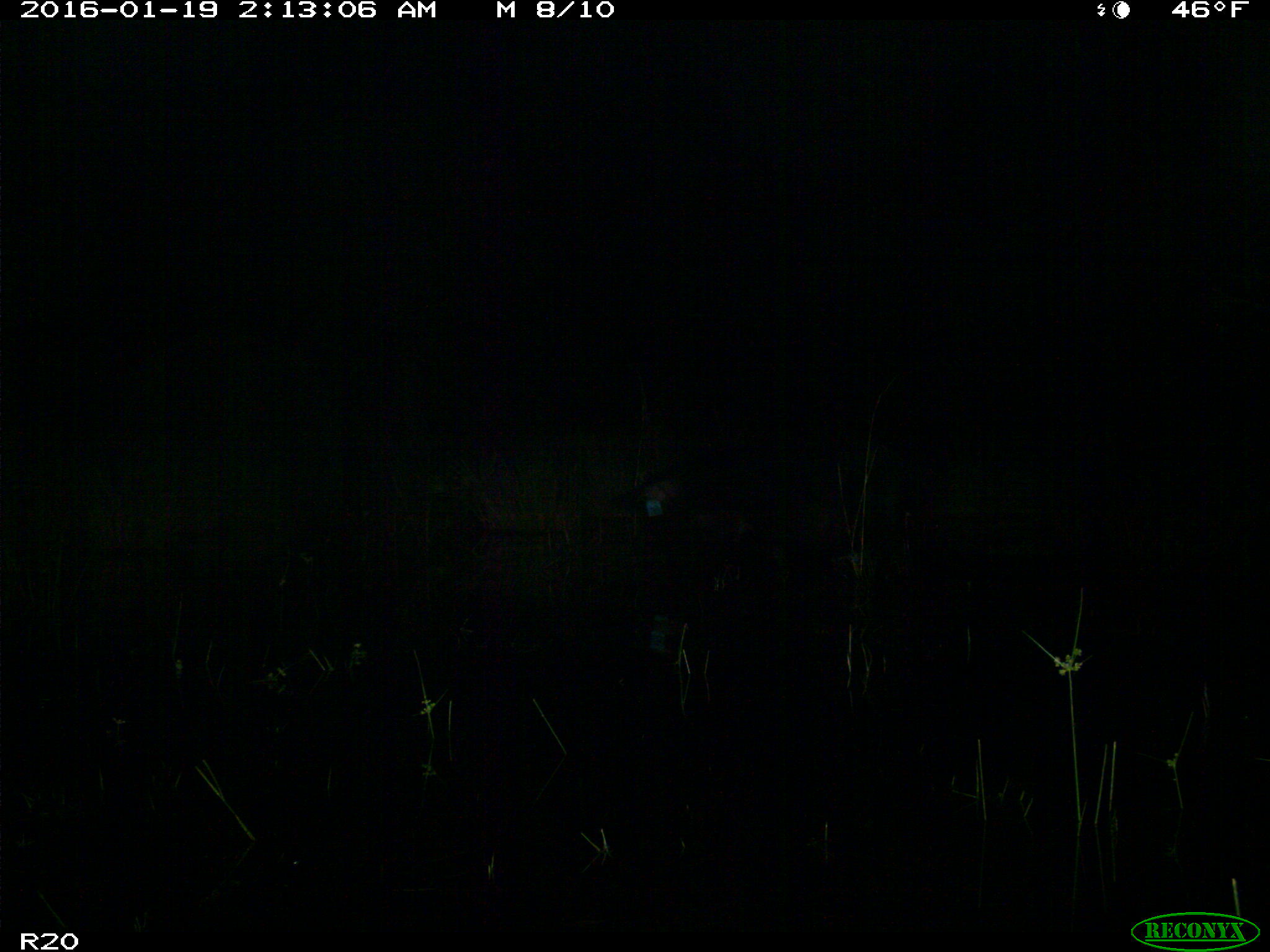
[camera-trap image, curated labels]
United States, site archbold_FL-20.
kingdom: Animalia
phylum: Chordata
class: Mammalia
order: Artiodactyla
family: Suidae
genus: Sus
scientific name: Sus scrofa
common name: wild boar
Sus scrofa (wild boar).